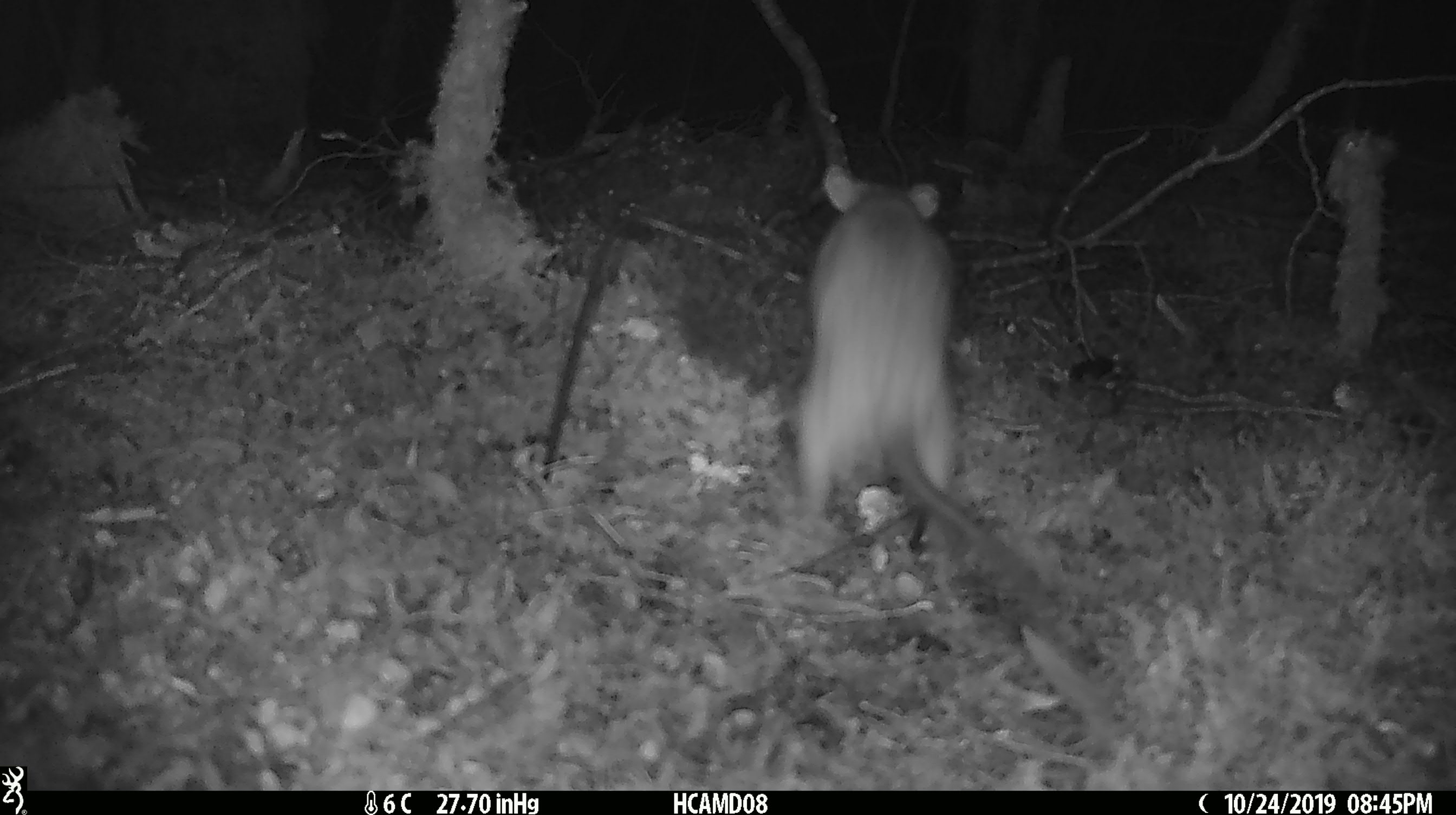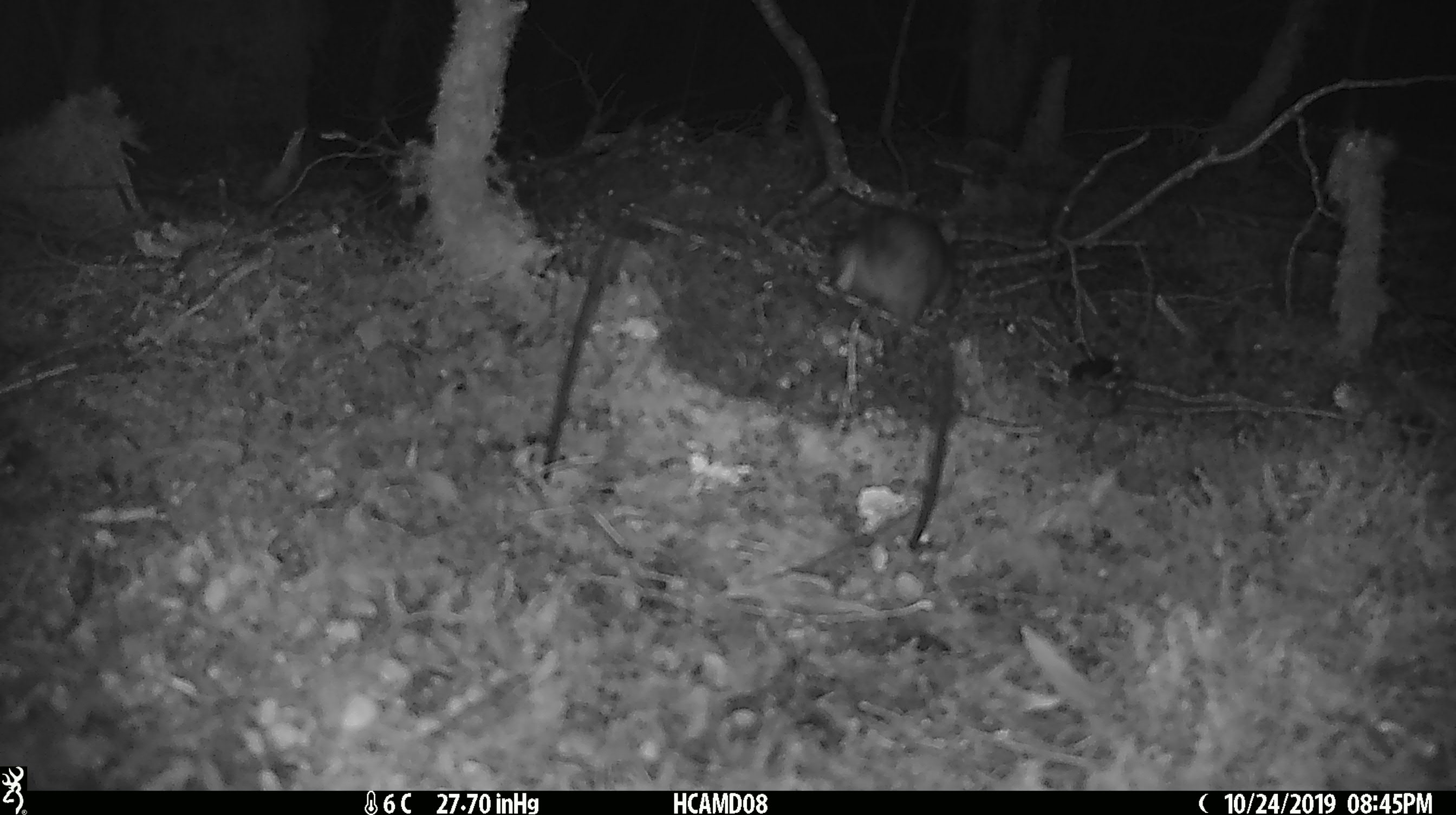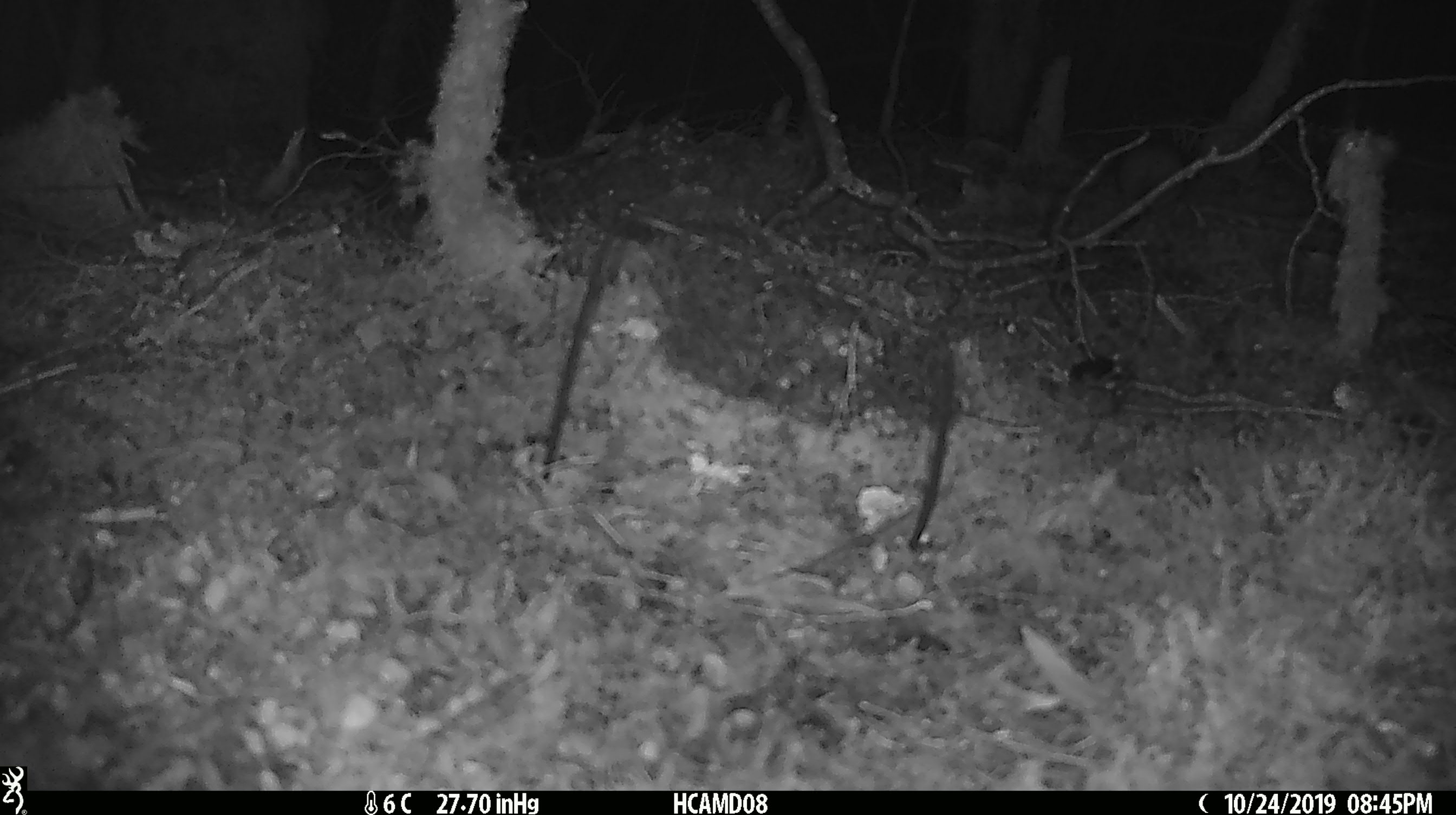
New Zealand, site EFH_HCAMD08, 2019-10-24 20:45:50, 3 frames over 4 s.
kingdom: Animalia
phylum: Chordata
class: Mammalia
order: Rodentia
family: Muridae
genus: Rattus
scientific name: Rattus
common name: rat